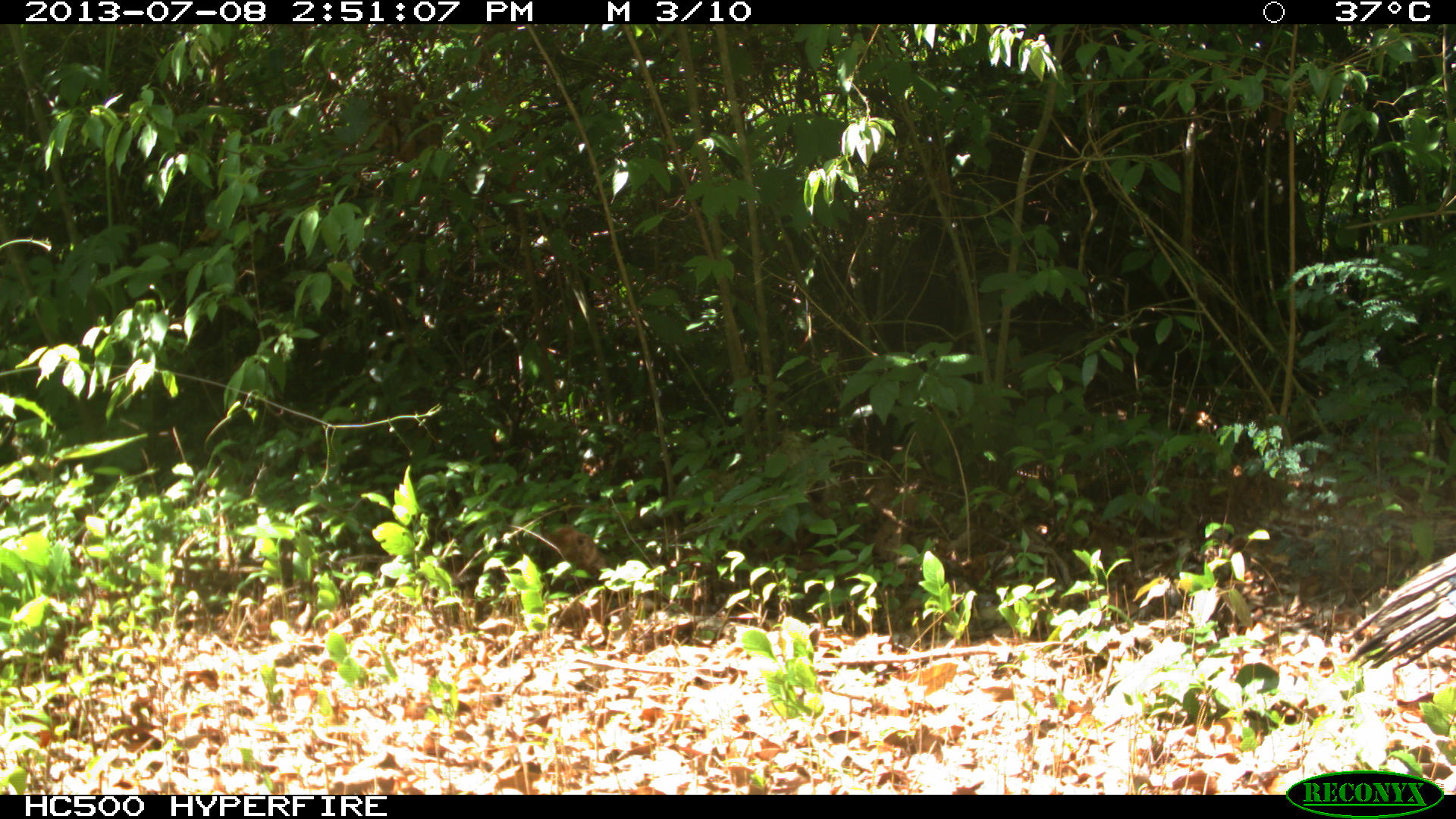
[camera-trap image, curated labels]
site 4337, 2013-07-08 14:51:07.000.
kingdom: Animalia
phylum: Chordata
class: Aves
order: Galliformes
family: Phasianidae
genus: Meleagris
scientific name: Meleagris ocellata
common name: ocellated turkey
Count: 1.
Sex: male.